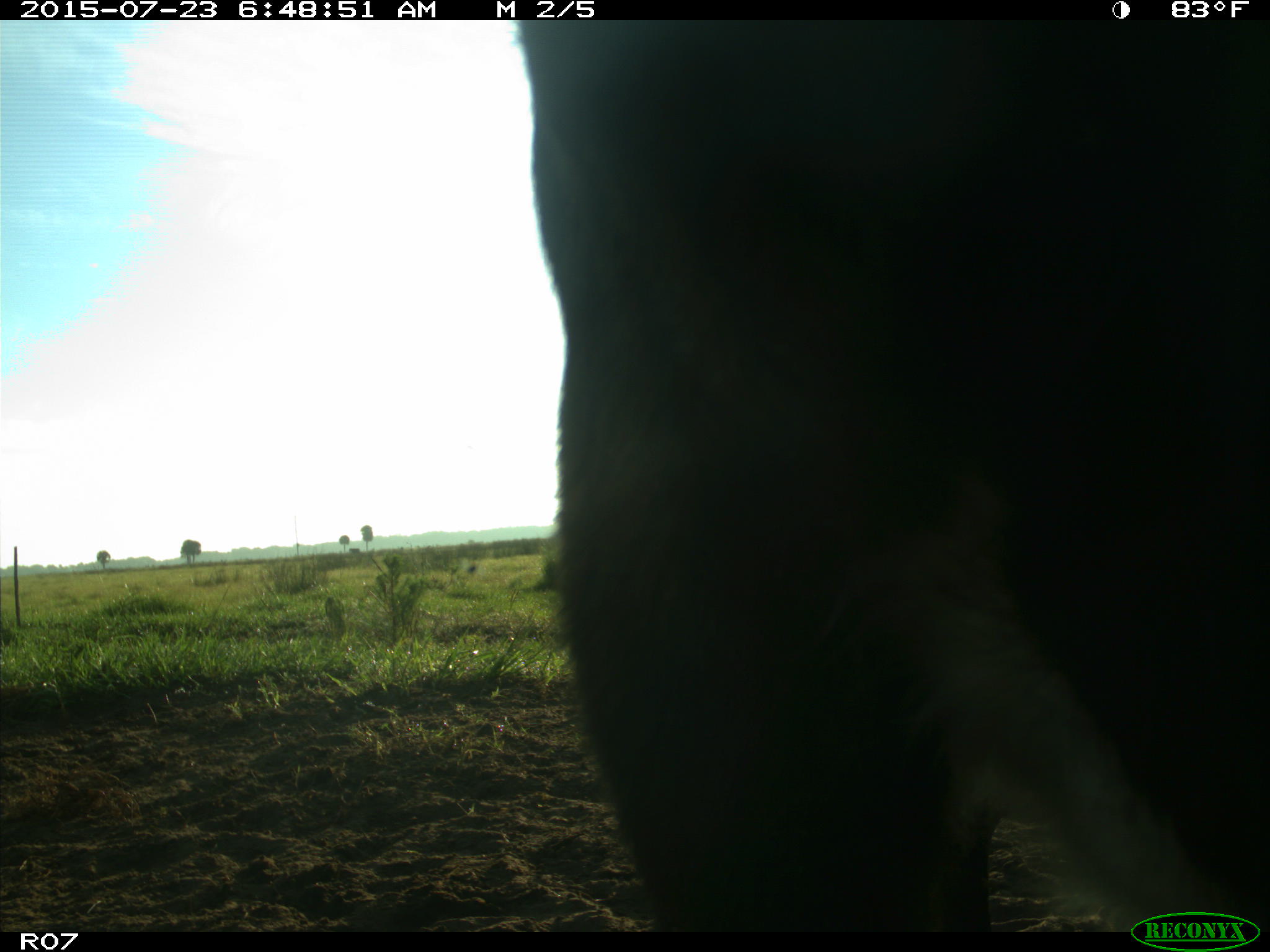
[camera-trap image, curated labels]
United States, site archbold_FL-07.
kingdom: Animalia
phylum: Chordata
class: Mammalia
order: Artiodactyla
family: Bovidae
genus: Bos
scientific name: Bos taurus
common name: domestic cow